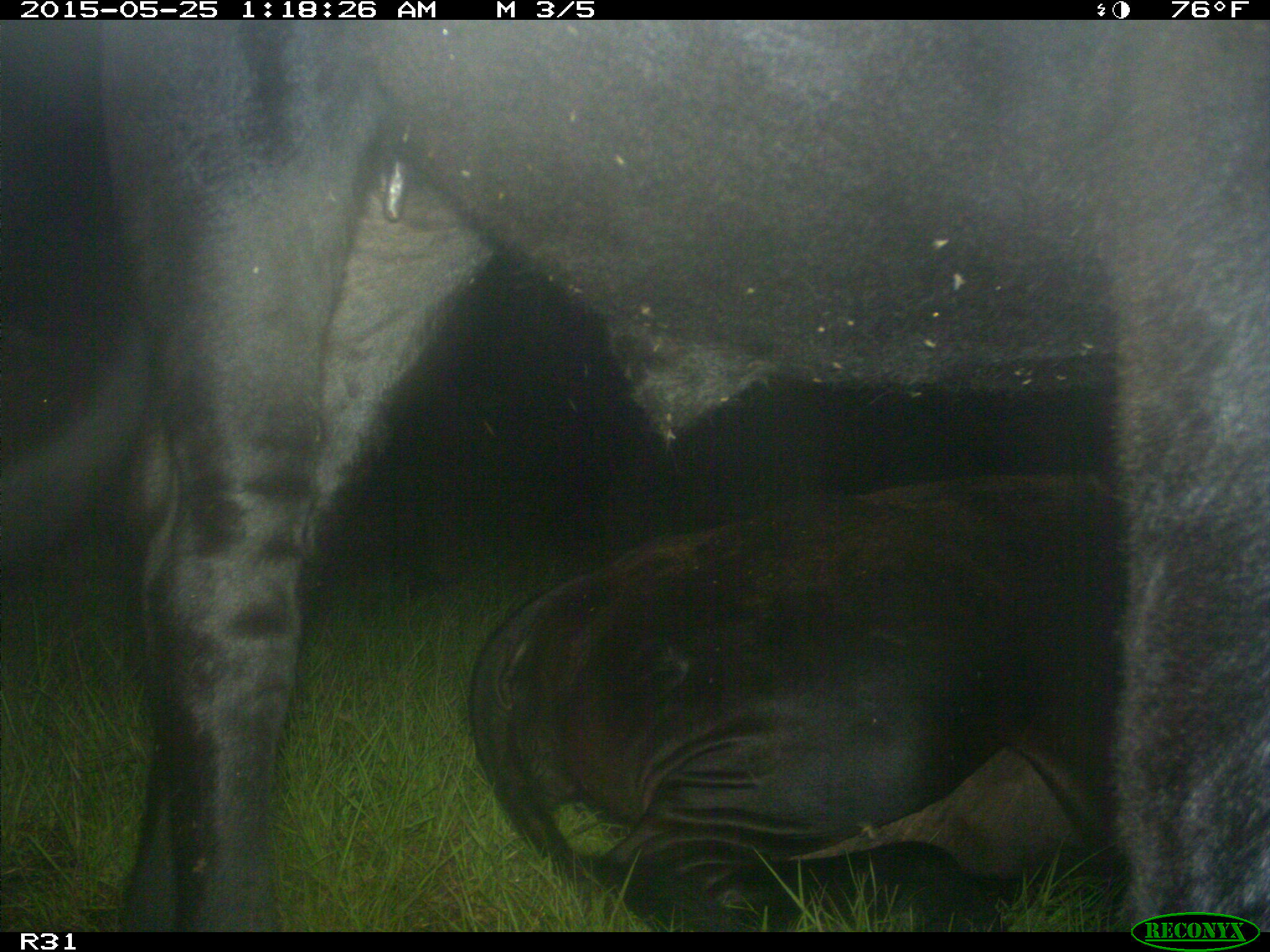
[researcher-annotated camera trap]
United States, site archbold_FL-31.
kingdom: Animalia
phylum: Chordata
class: Mammalia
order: Artiodactyla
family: Bovidae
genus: Bos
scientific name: Bos taurus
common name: domestic cow